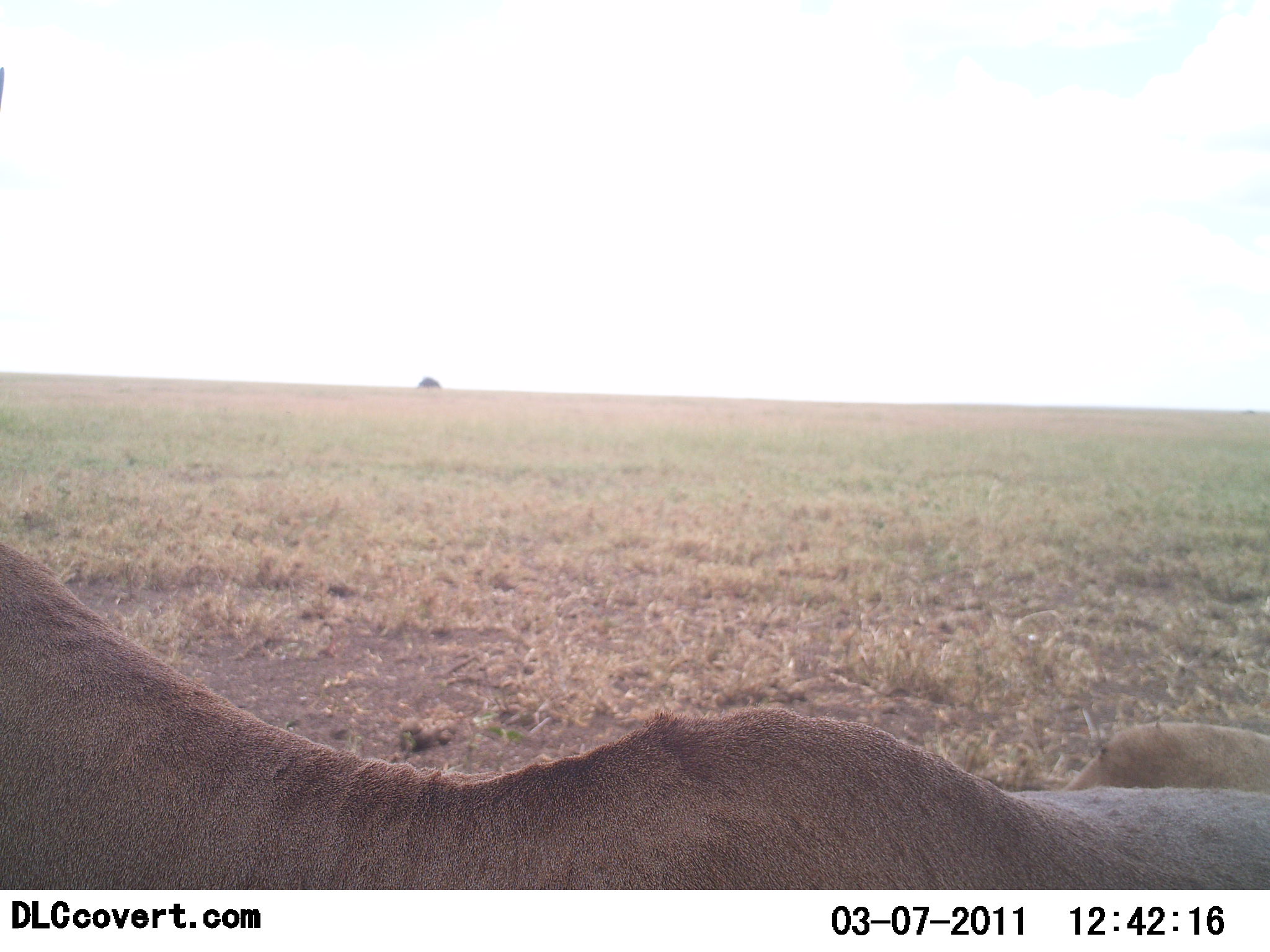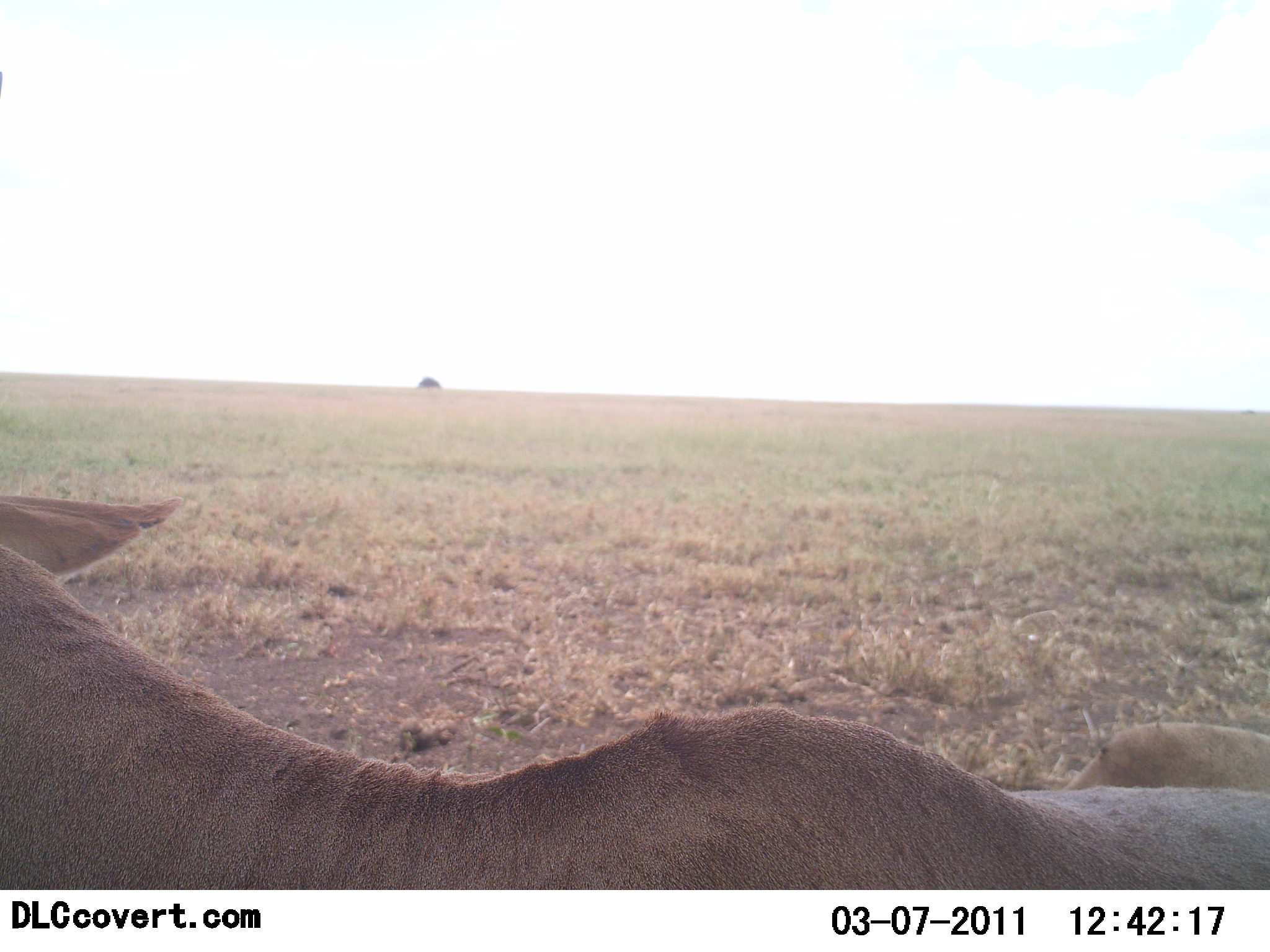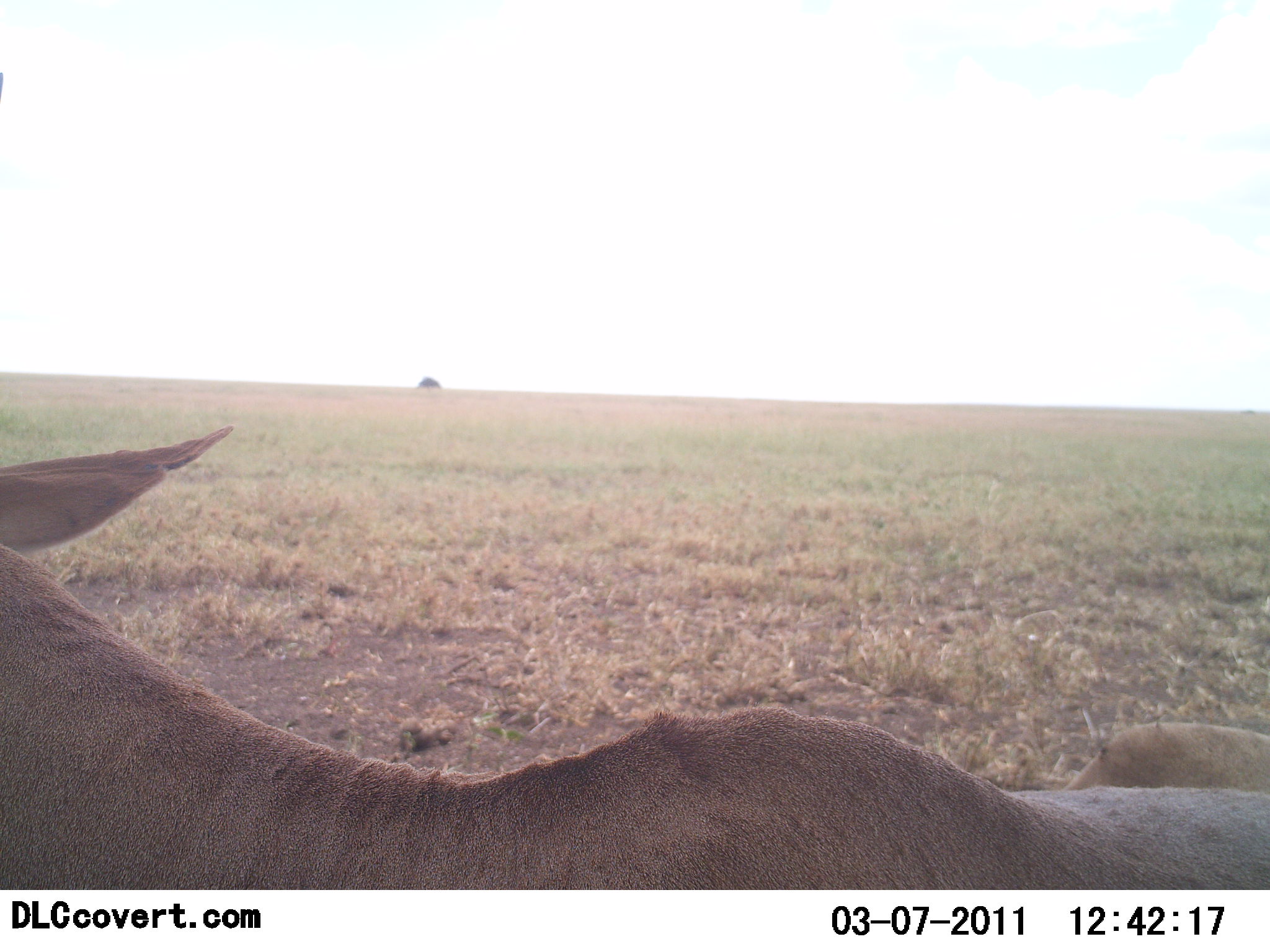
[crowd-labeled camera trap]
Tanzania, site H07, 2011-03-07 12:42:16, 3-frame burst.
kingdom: Animalia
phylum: Chordata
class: Mammalia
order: Artiodactyla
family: Bovidae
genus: Alcelaphus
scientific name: Alcelaphus buselaphus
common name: hartebeest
Hartebeest (Alcelaphus buselaphus), count 1. Behavior (volunteer vote fractions): standing 30%, resting 70%, moving 0%, interacting 0%. Young present (vote fraction): 0%. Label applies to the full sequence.